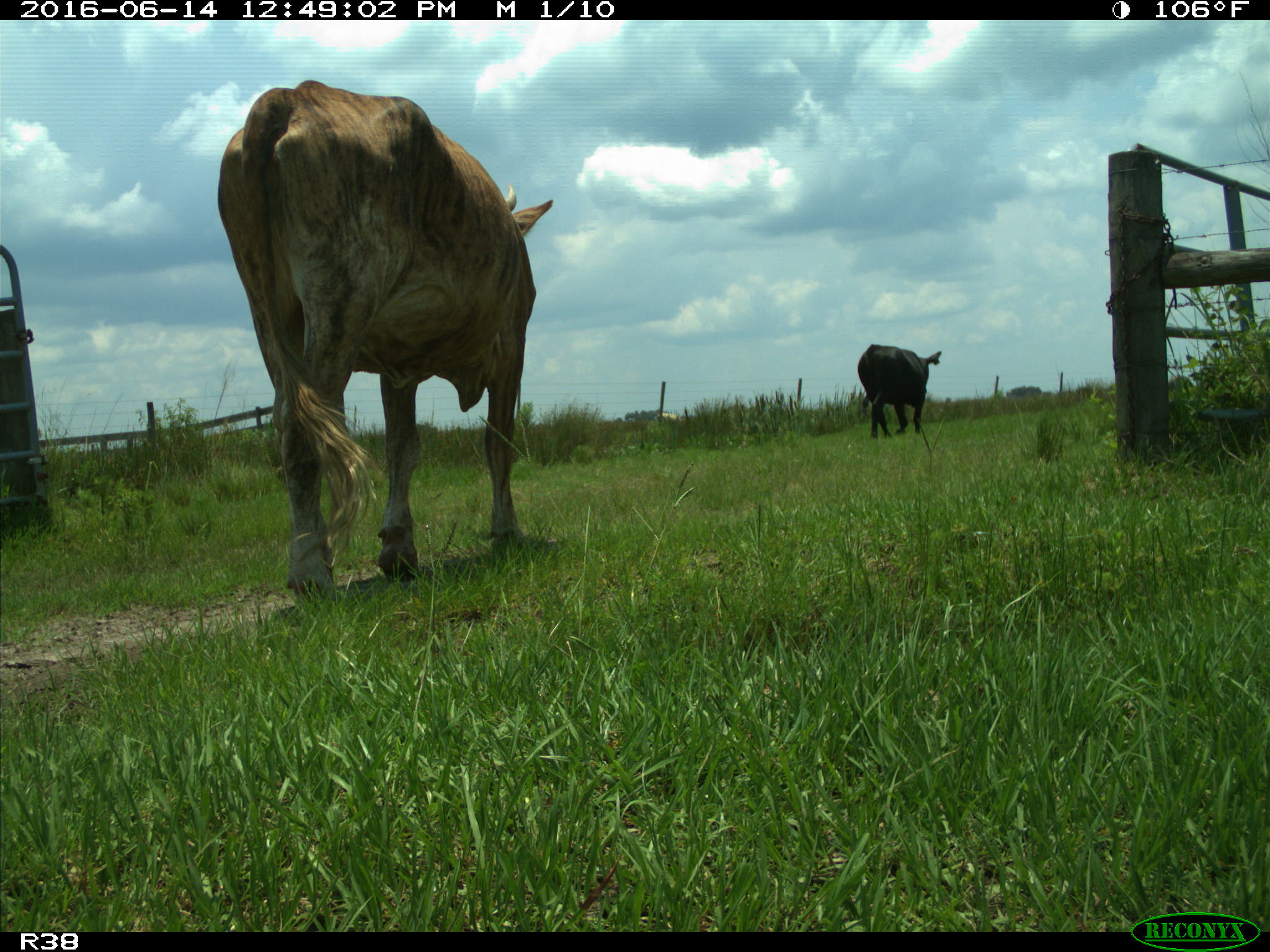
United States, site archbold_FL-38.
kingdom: Animalia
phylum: Chordata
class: Mammalia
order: Artiodactyla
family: Bovidae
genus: Bos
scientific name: Bos taurus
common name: domestic cow